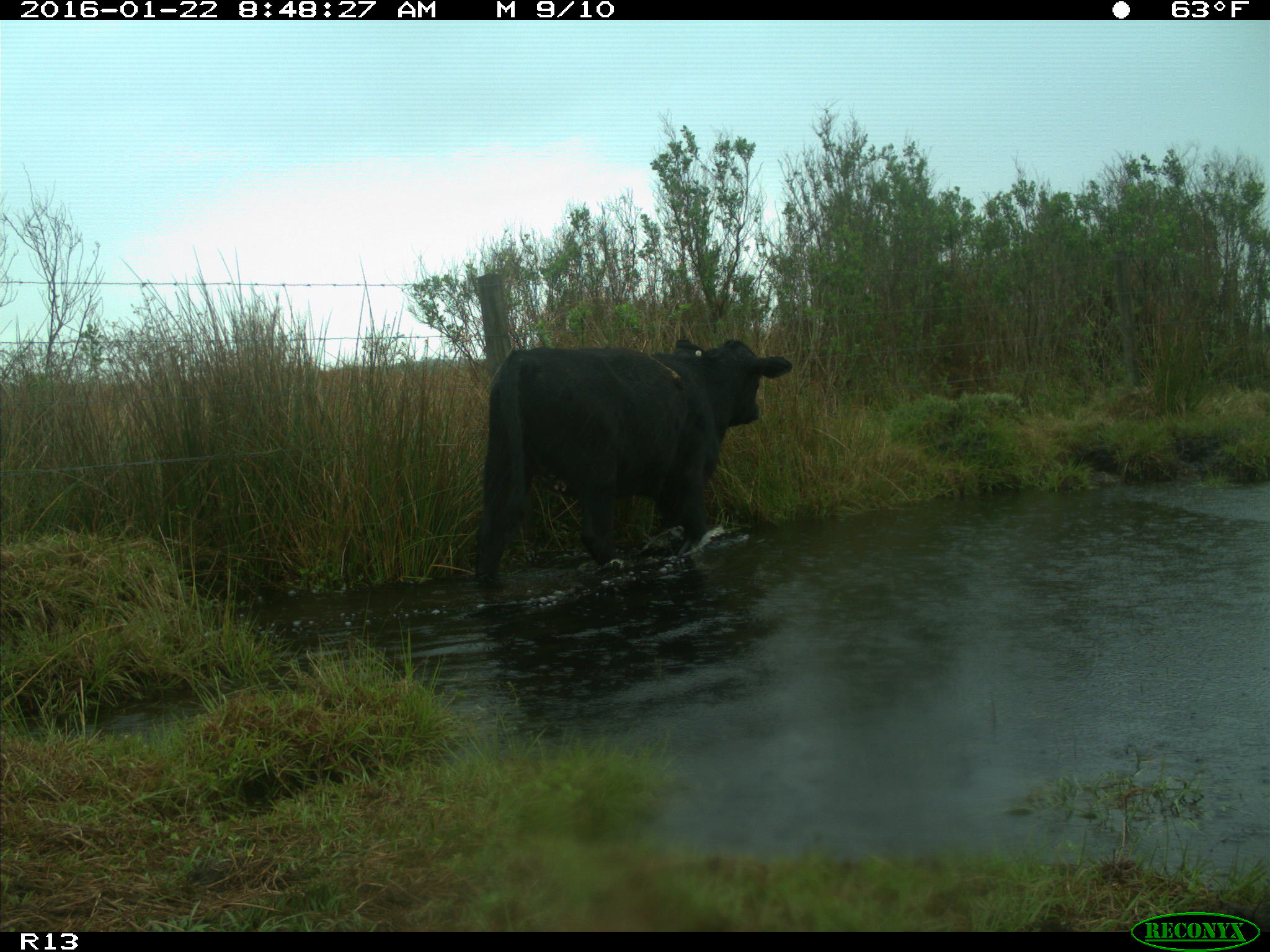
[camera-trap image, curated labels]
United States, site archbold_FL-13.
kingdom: Animalia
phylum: Chordata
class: Mammalia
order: Artiodactyla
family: Bovidae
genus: Bos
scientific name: Bos taurus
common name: domestic cow